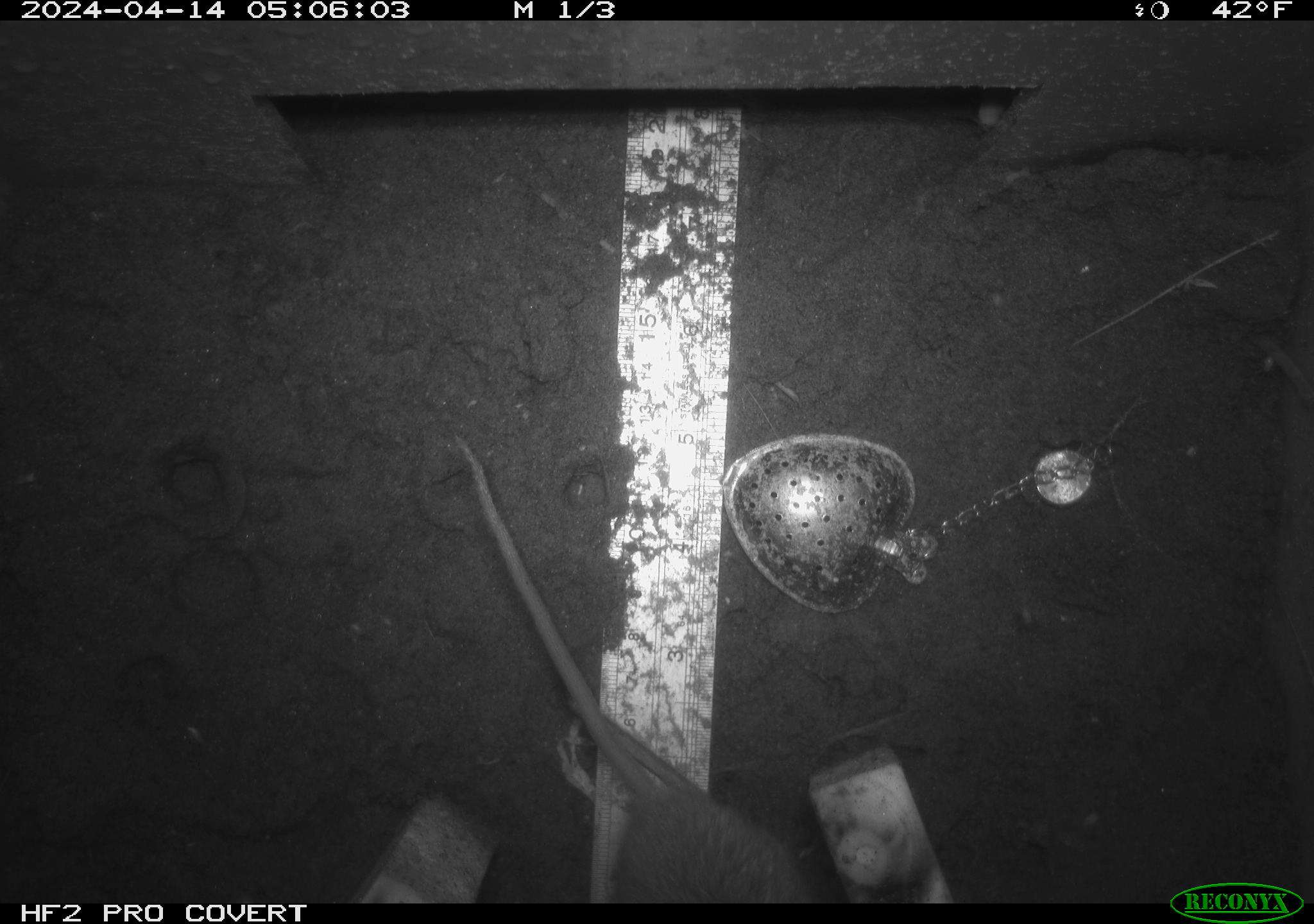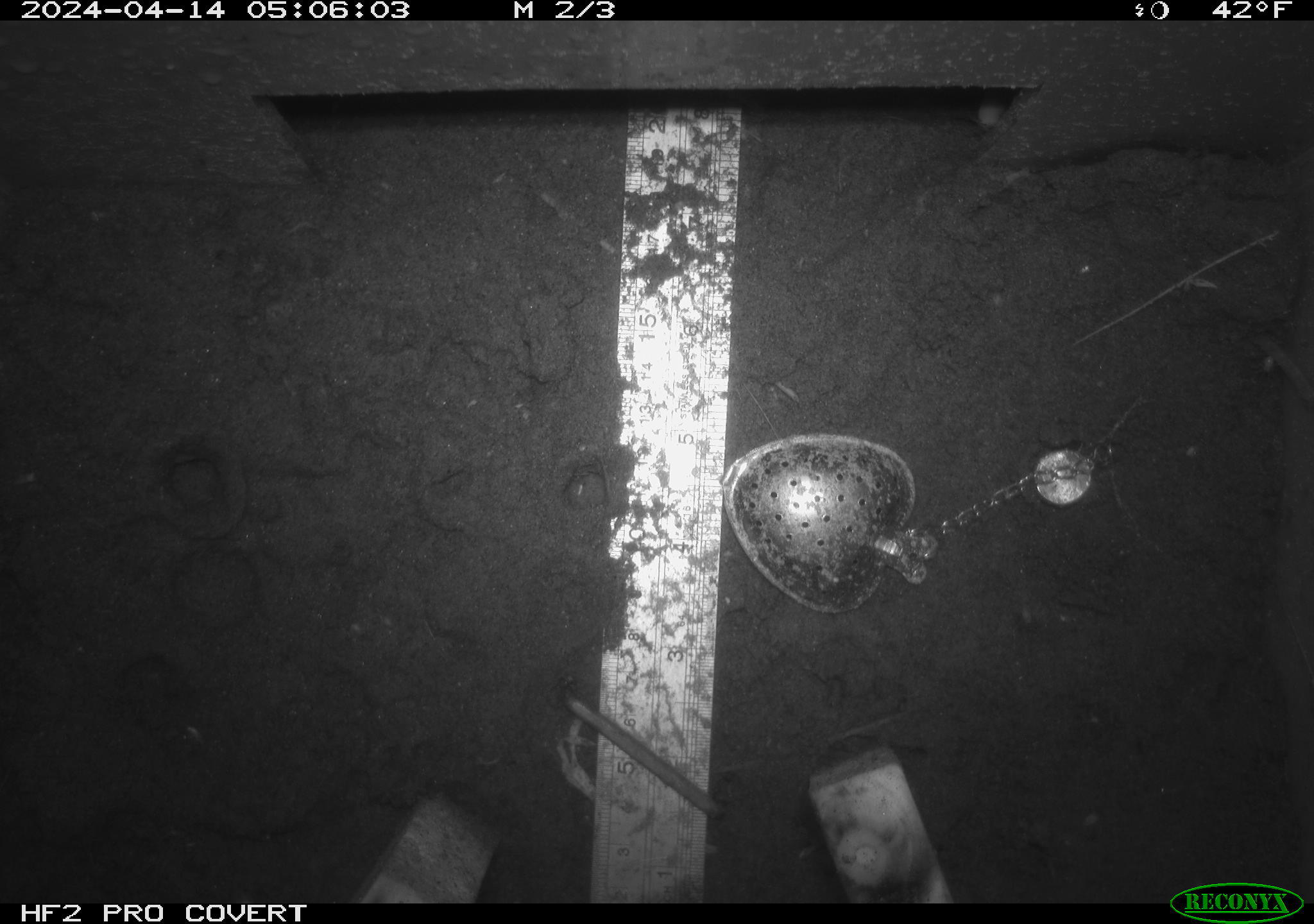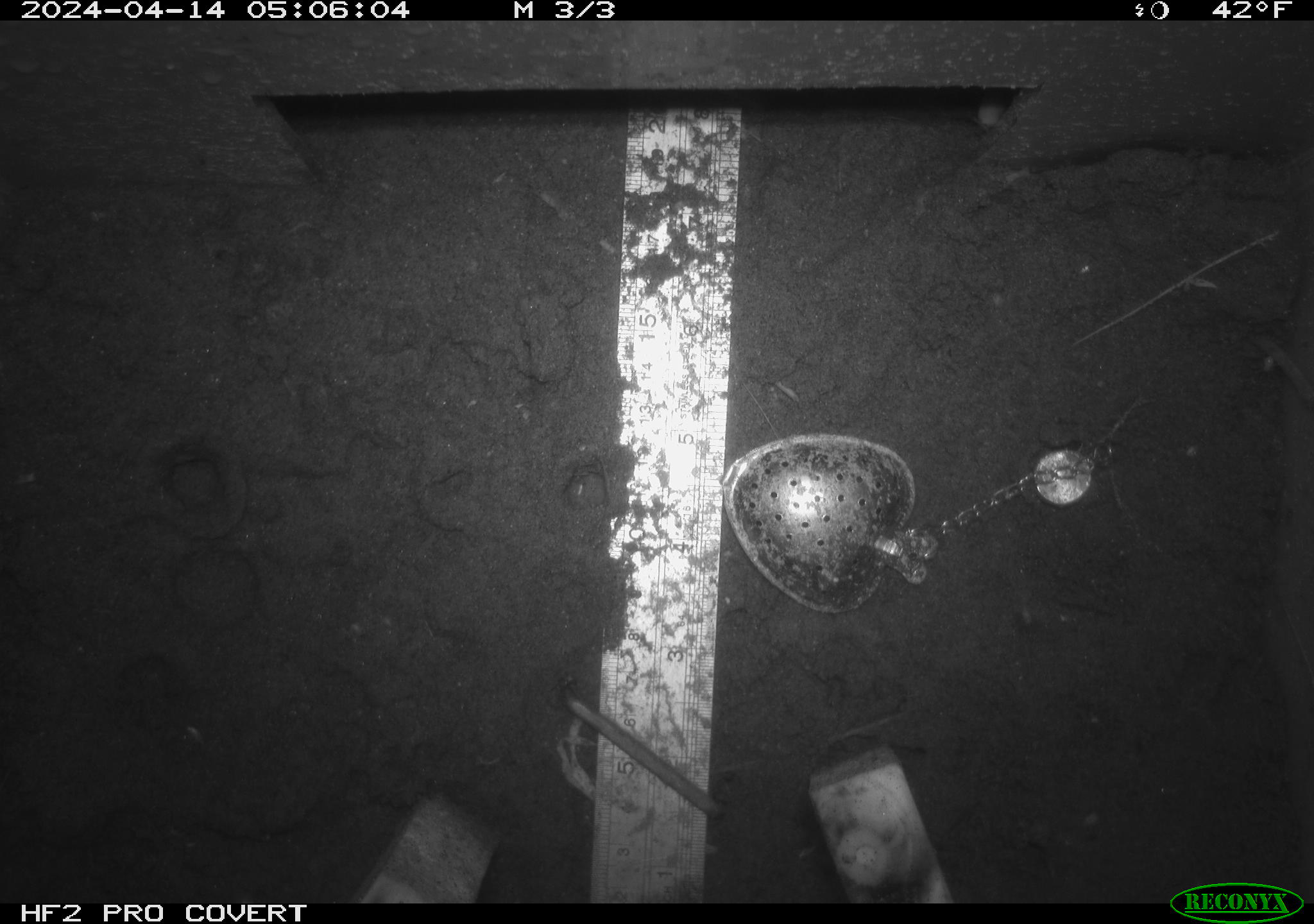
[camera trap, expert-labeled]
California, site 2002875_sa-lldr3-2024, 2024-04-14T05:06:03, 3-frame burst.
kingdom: Animalia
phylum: Chordata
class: Mammalia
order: Rodentia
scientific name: Rodentia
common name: rodent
Rodent (Rodentia).